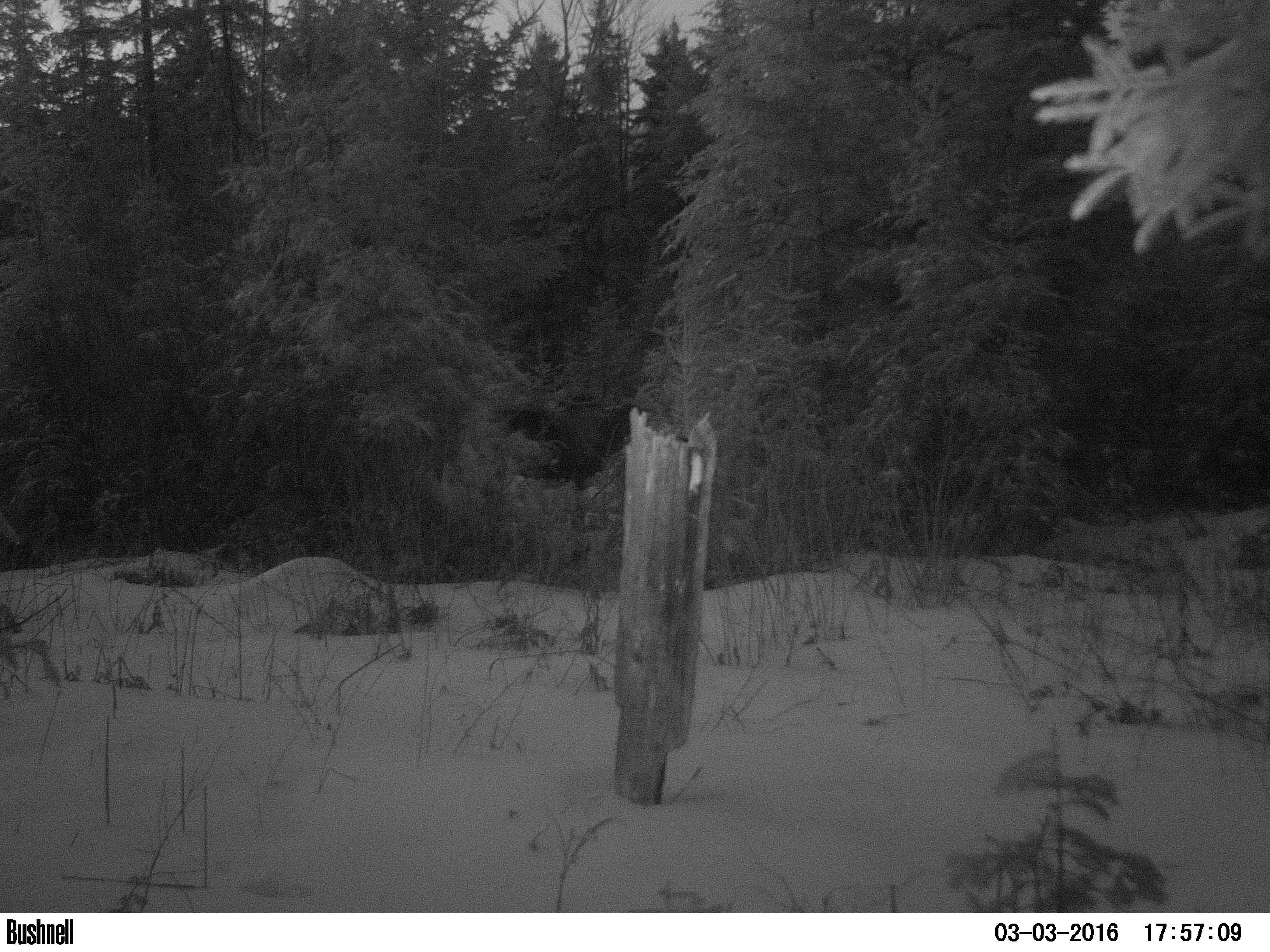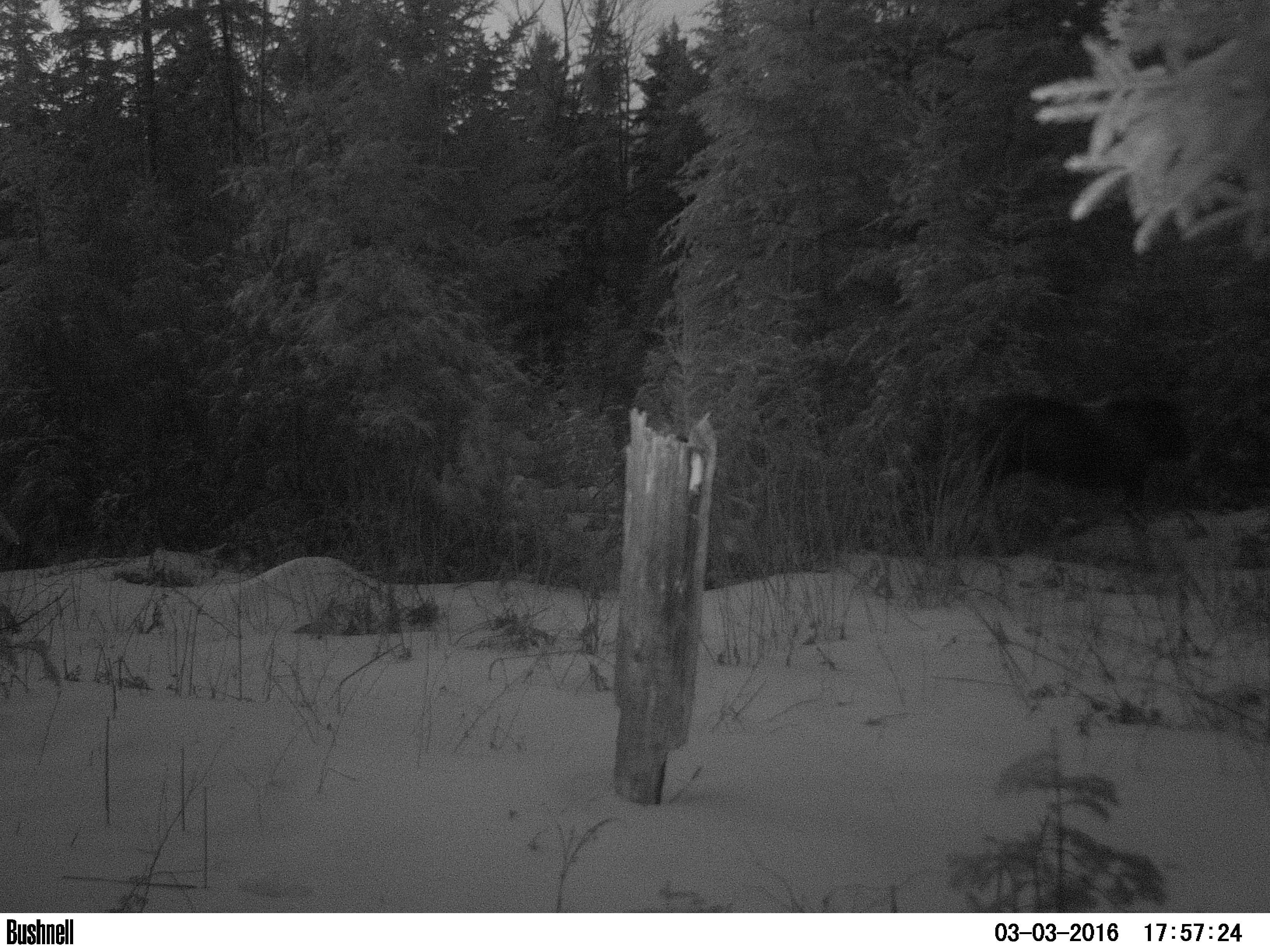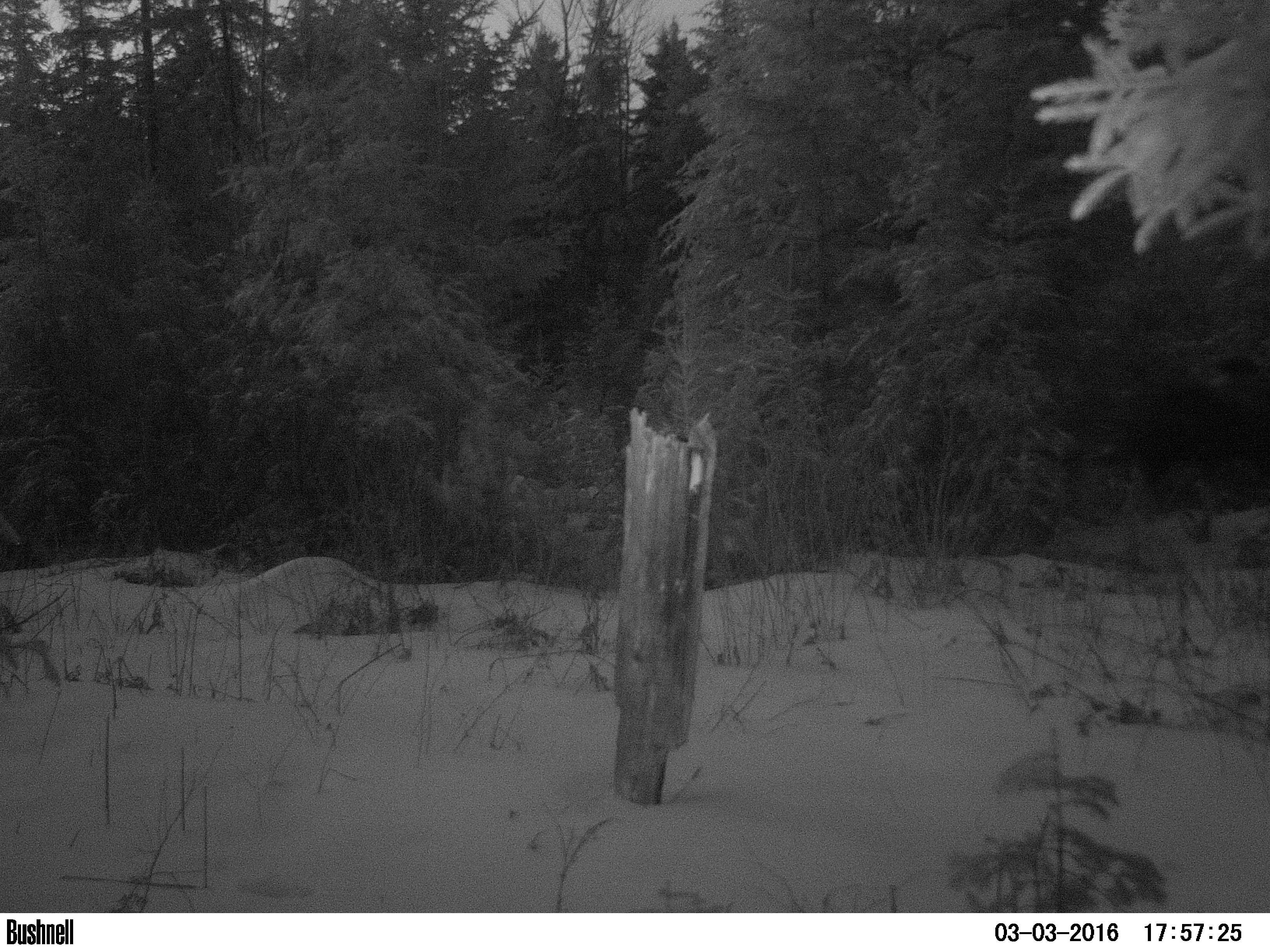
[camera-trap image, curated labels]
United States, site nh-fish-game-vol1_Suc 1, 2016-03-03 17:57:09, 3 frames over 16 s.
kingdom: Animalia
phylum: Chordata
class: Mammalia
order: Artiodactyla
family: Cervidae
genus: Alces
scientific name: Alces alces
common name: moose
Moose (Alces alces).